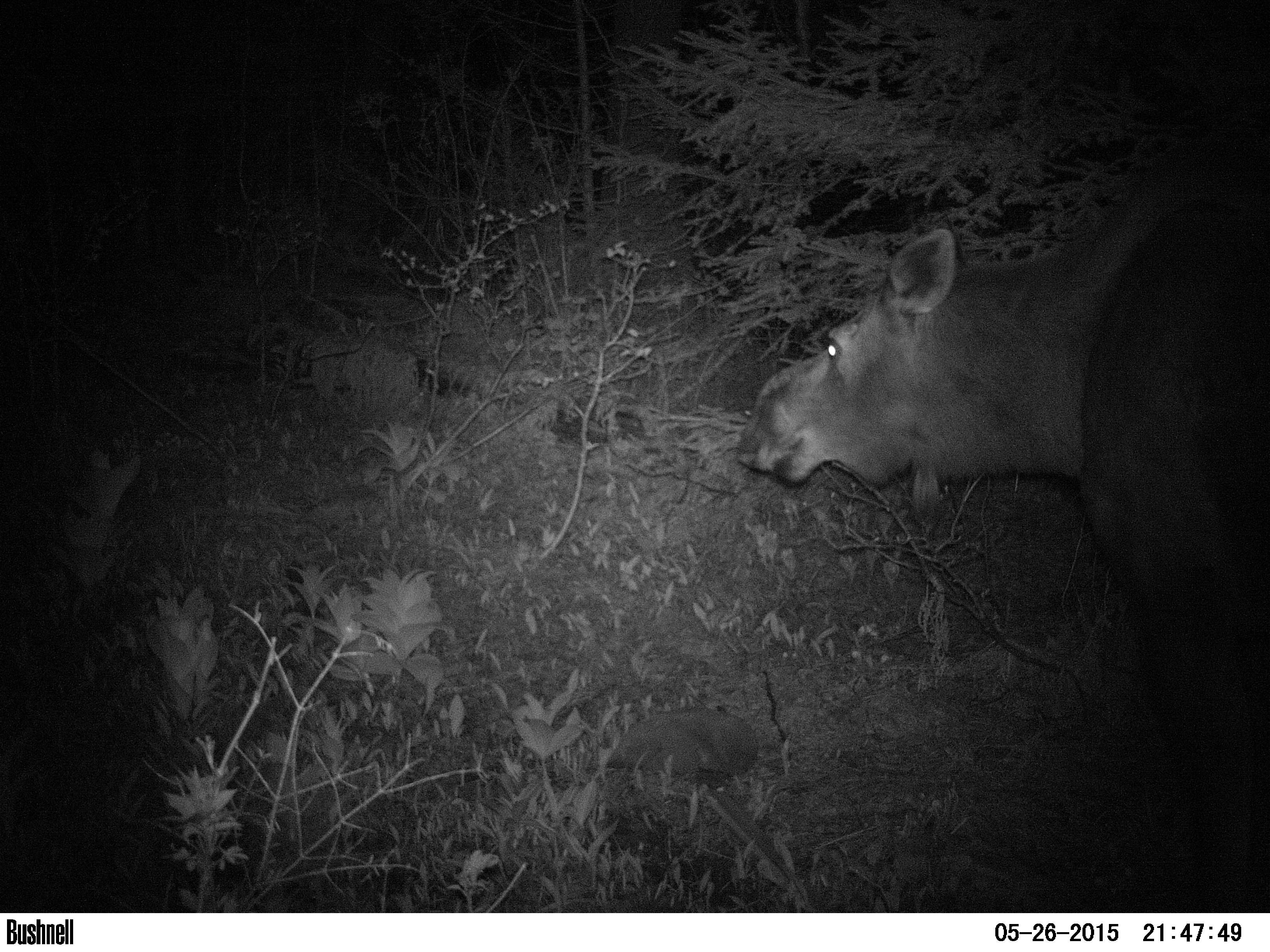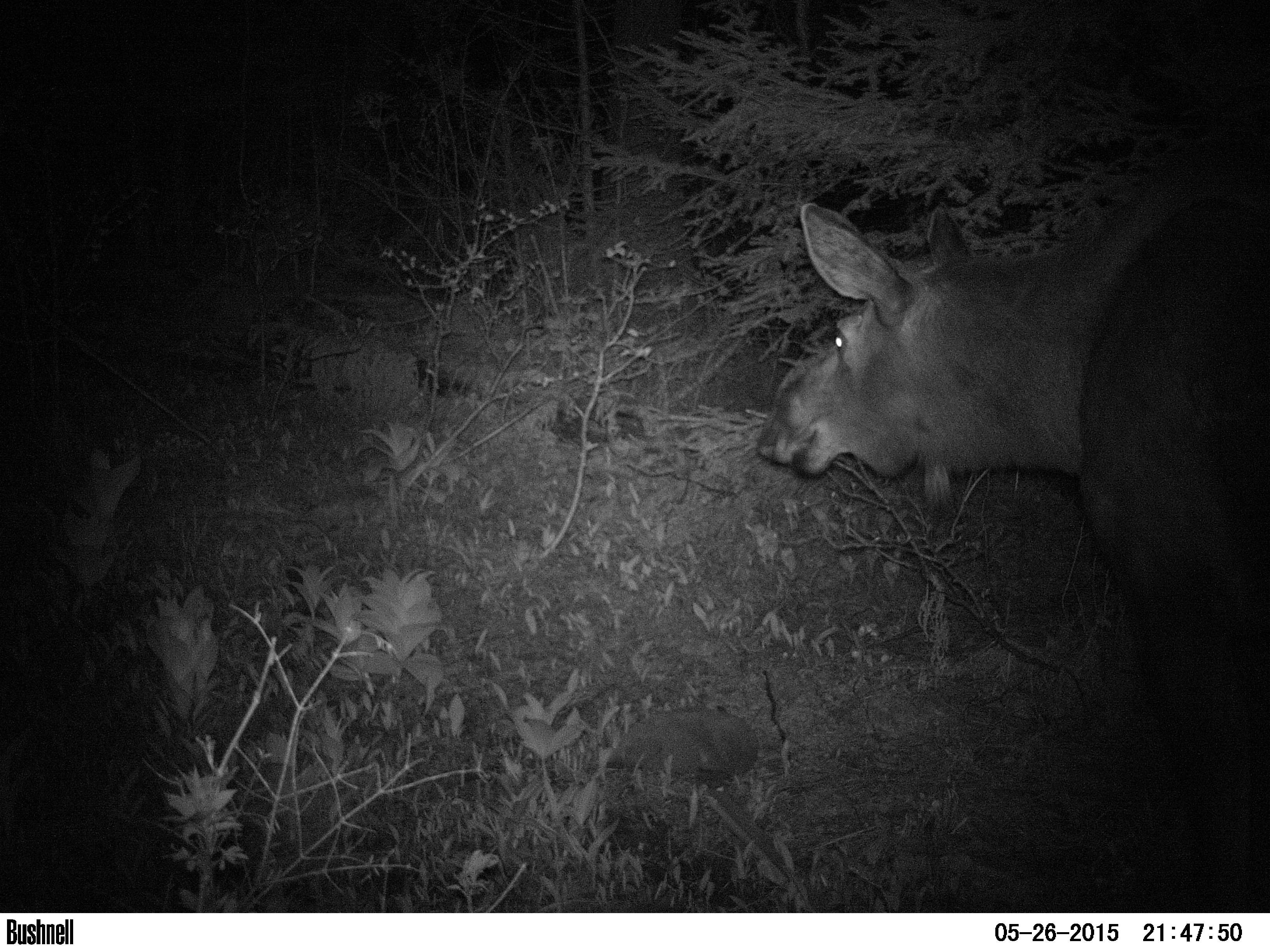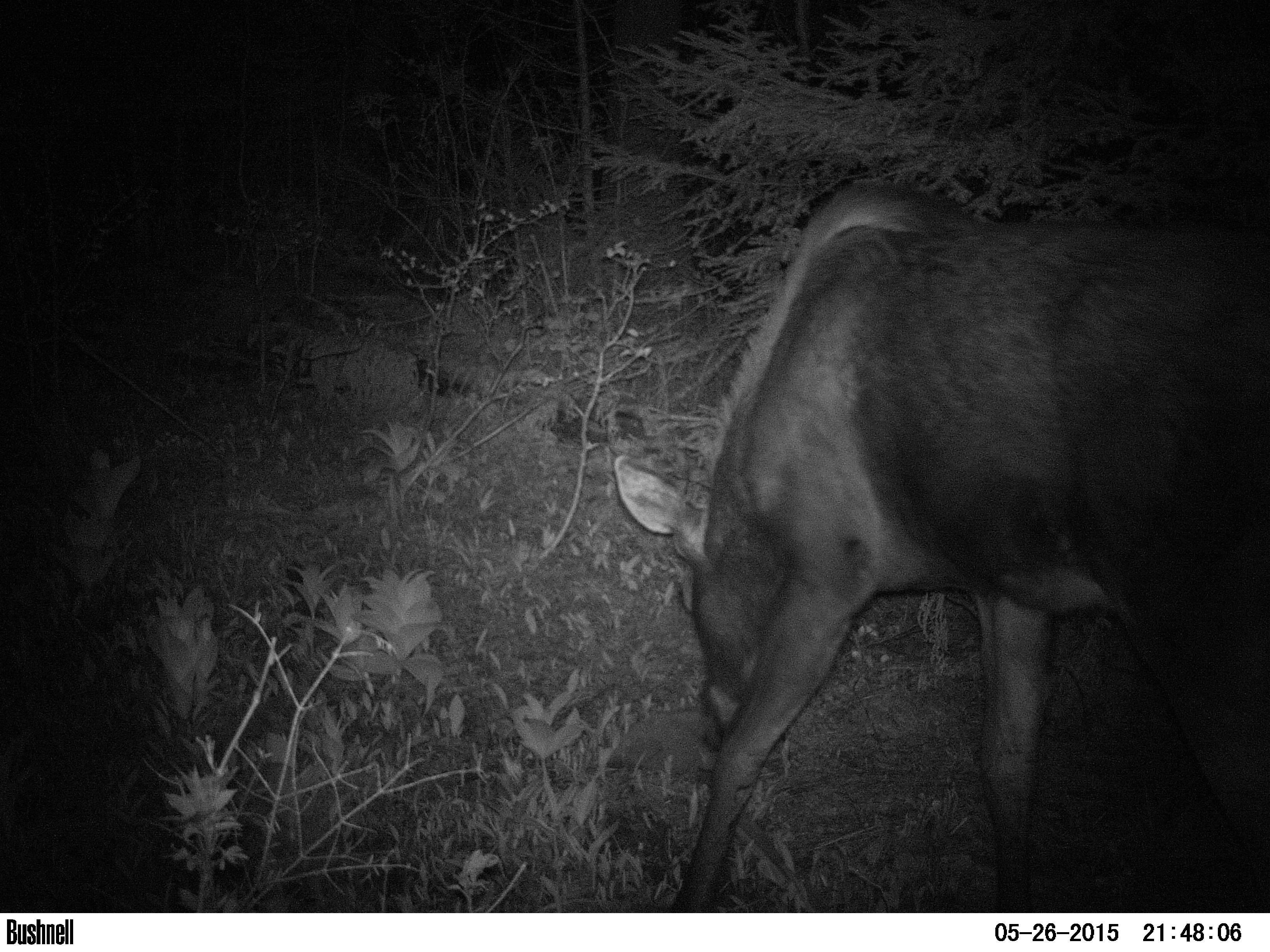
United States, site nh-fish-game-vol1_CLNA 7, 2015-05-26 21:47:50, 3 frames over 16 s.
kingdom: Animalia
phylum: Chordata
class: Mammalia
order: Artiodactyla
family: Cervidae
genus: Alces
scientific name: Alces alces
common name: moose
Moose (Alces alces).